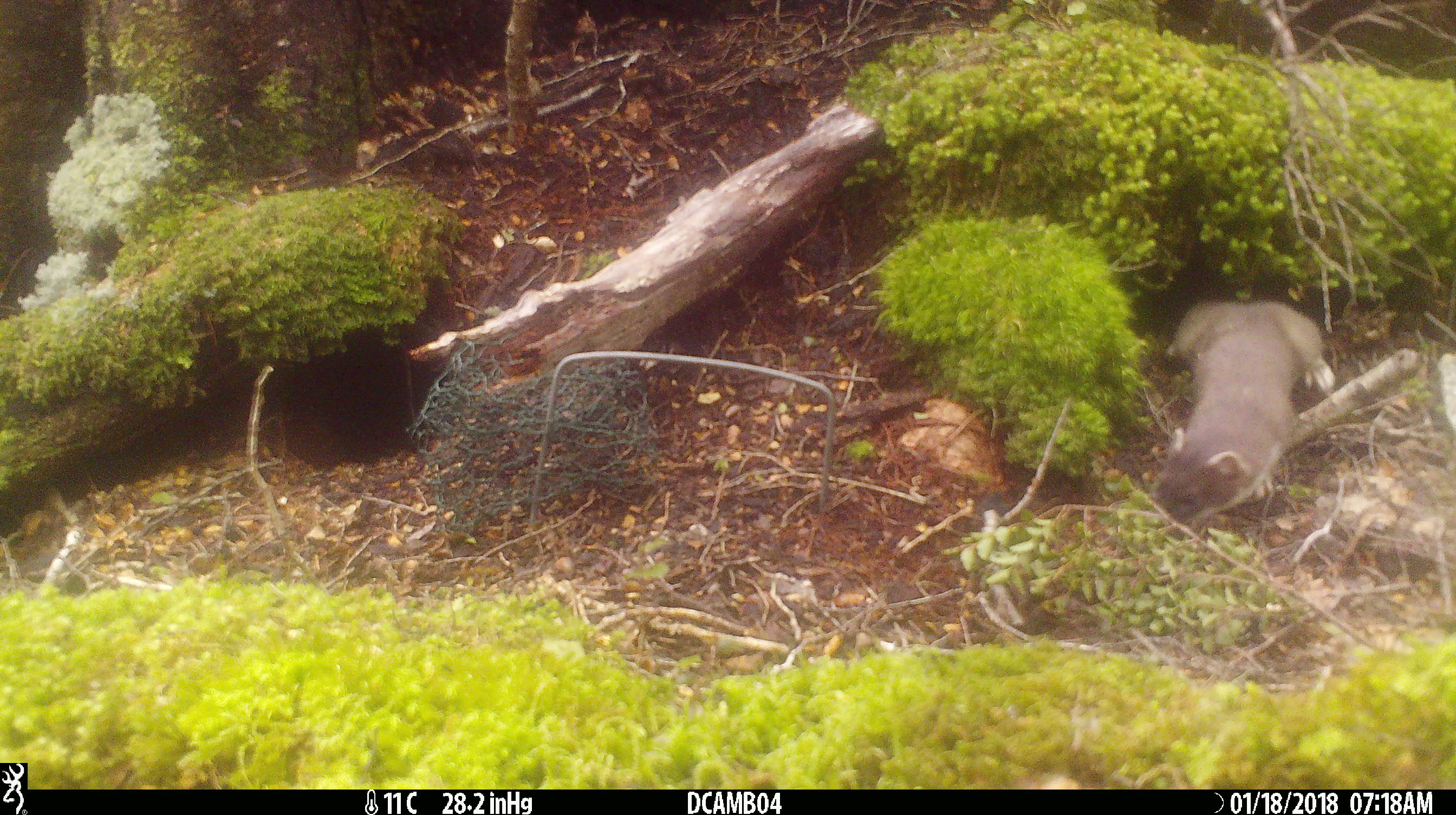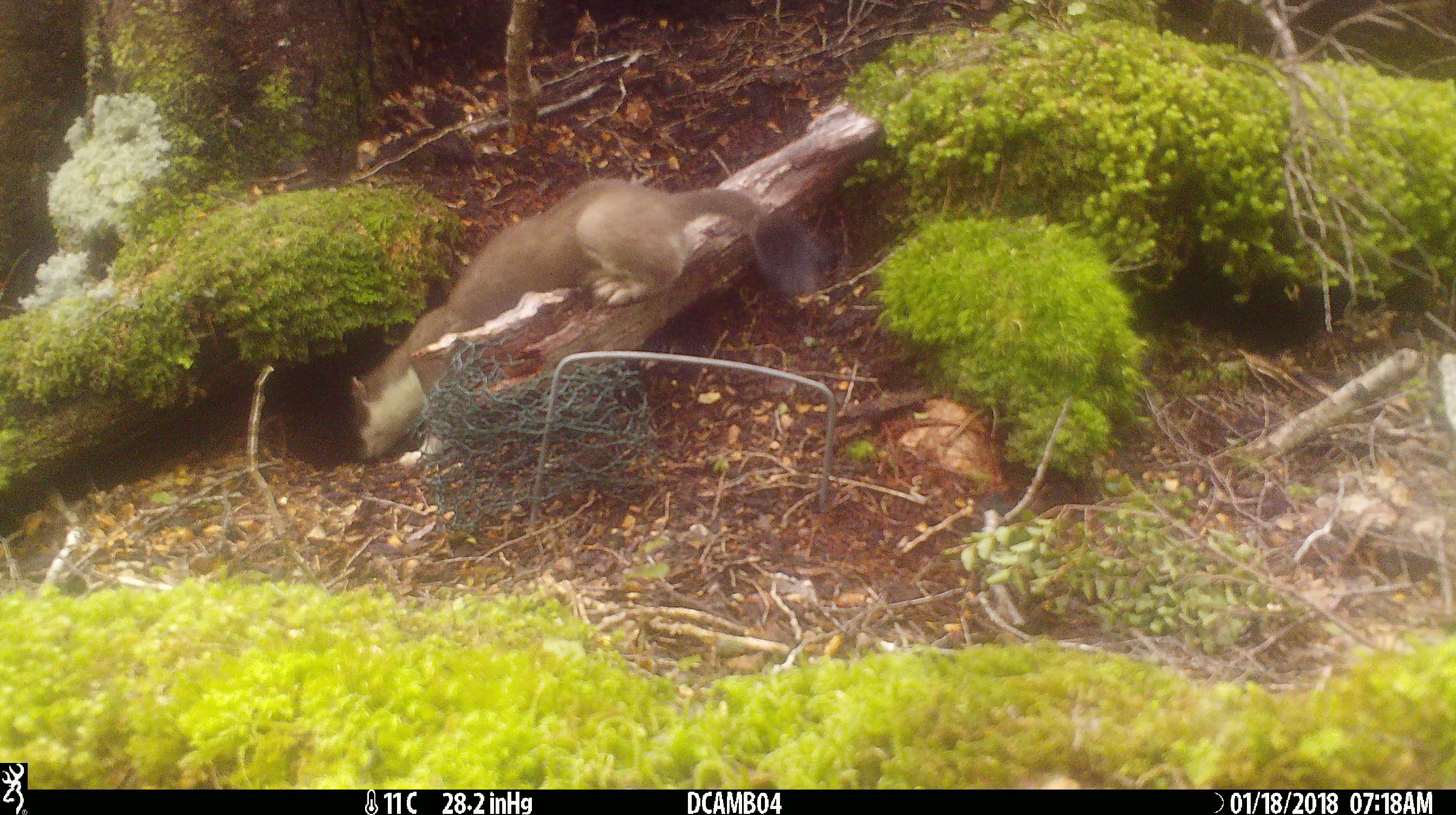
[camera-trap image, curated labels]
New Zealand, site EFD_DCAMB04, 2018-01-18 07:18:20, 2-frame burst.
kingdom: Animalia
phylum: Chordata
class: Mammalia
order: Carnivora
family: Mustelidae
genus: Mustela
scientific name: Mustela erminea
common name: stoat